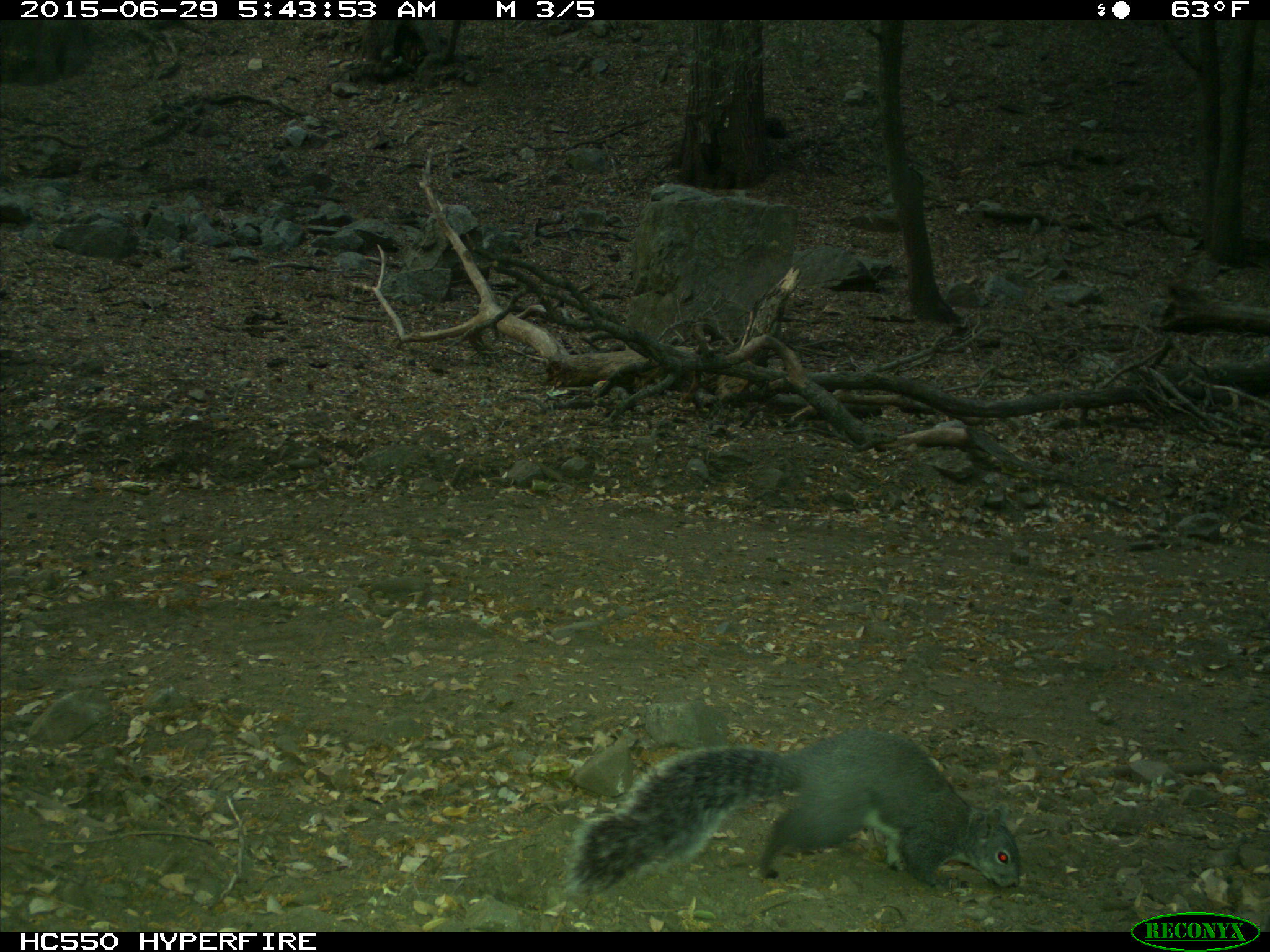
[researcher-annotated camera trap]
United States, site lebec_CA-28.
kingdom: Animalia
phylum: Chordata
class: Mammalia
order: Rodentia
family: Sciuridae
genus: Sciurus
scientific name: Sciurus carolinensis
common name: eastern gray squirrel